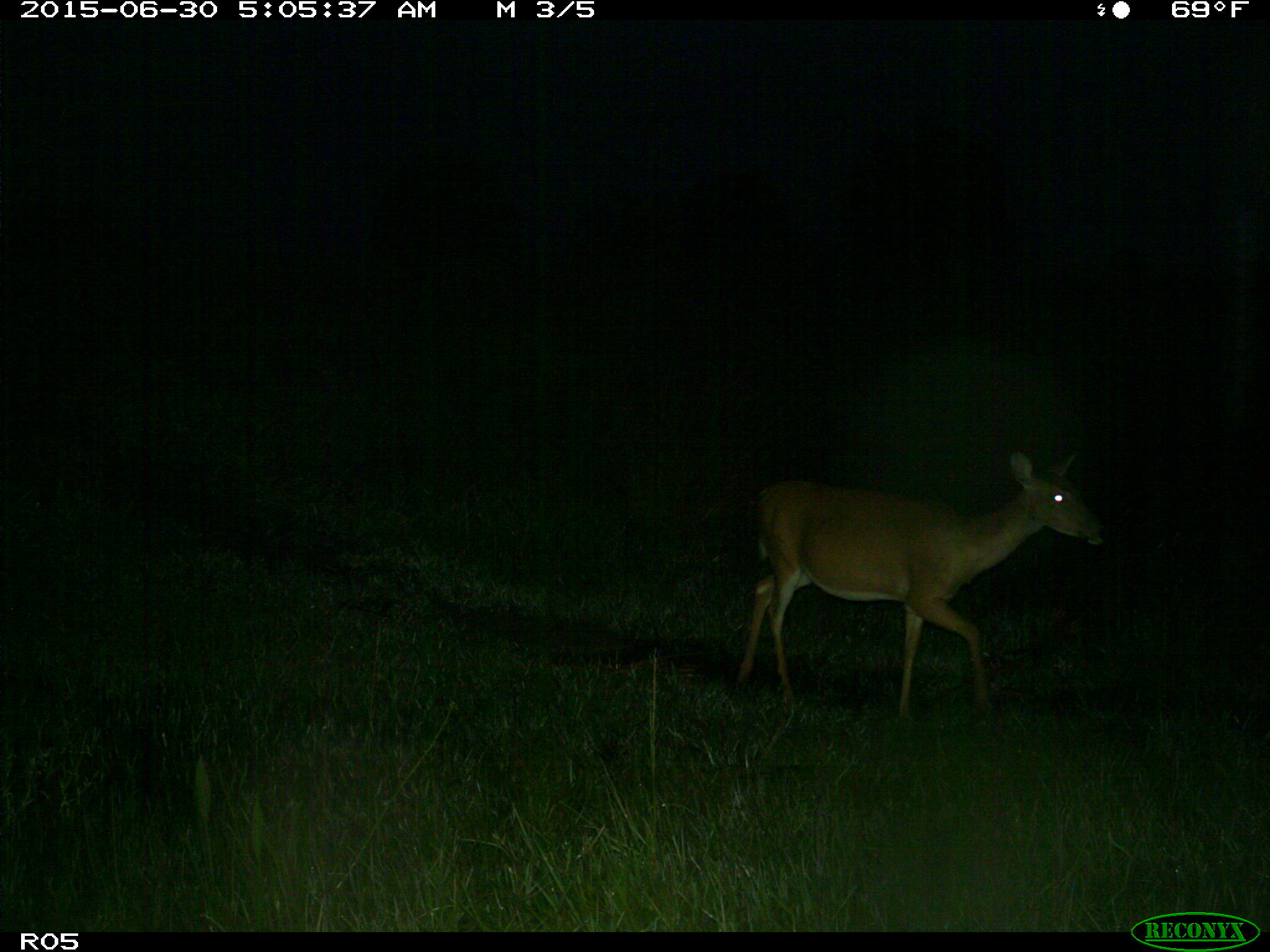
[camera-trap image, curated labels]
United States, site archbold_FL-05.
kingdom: Animalia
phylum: Chordata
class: Mammalia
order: Artiodactyla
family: Cervidae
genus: Odocoileus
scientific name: Odocoileus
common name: deer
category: unidentified deer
Unidentified deer (deer) (Odocoileus).